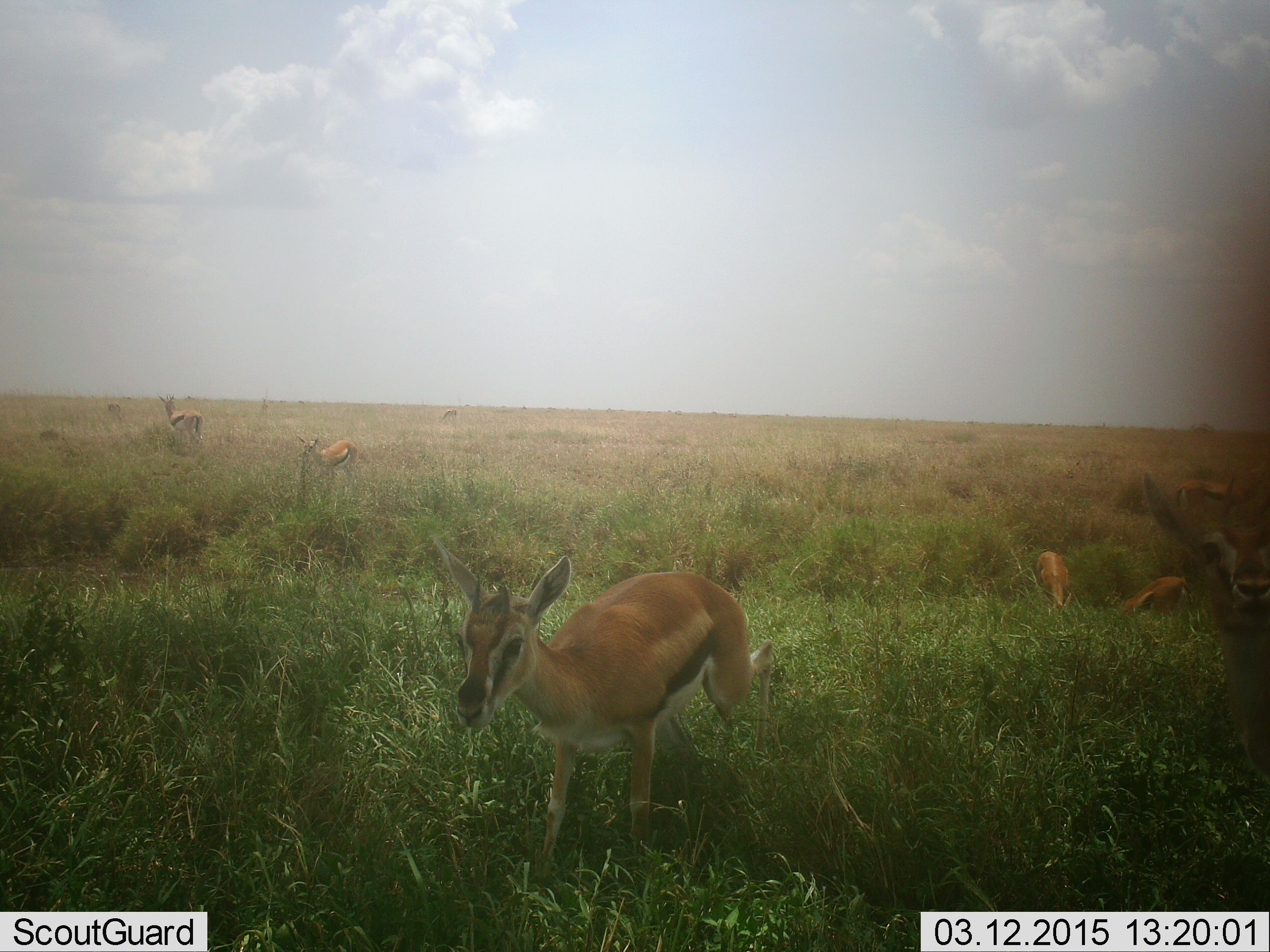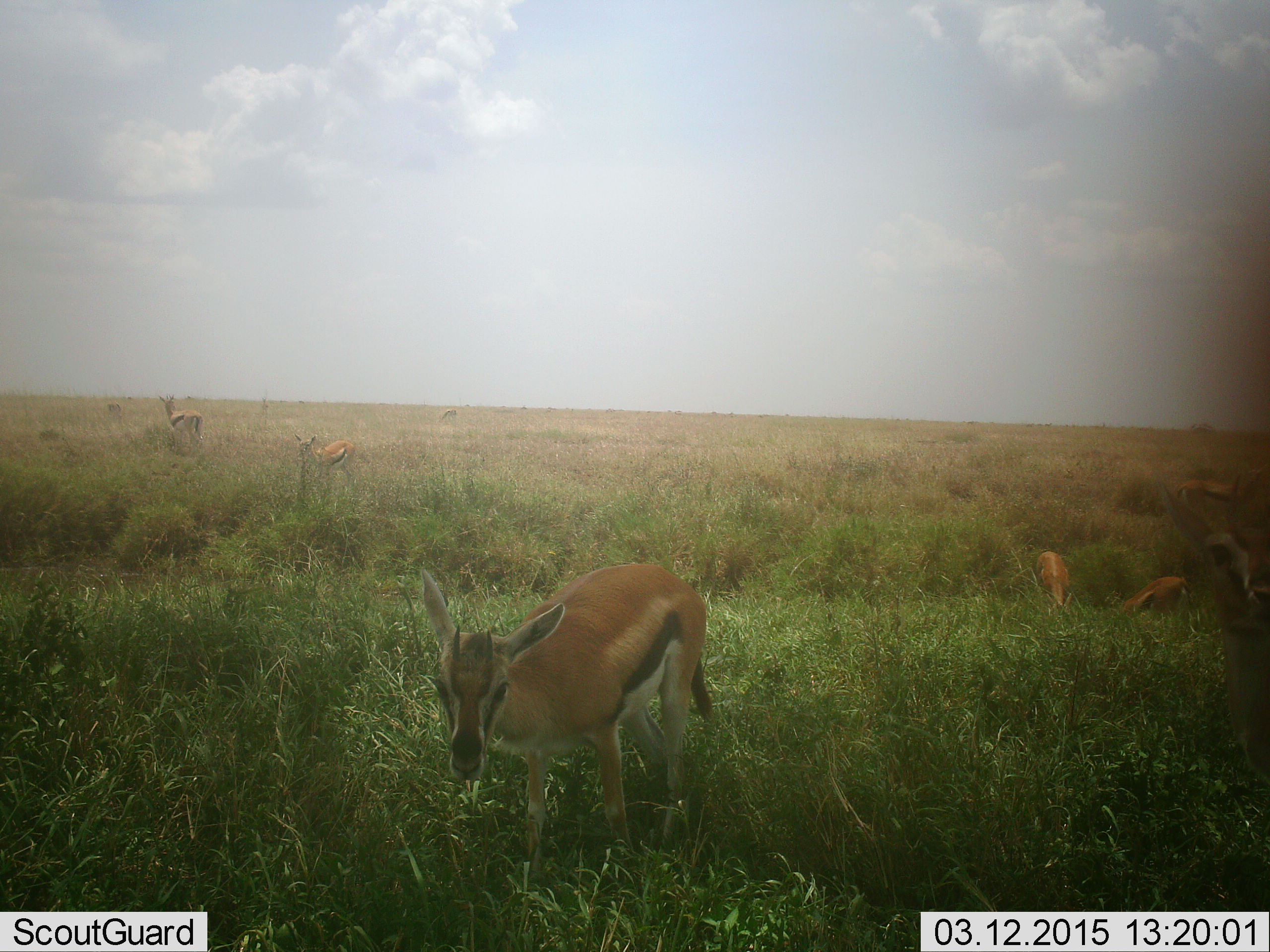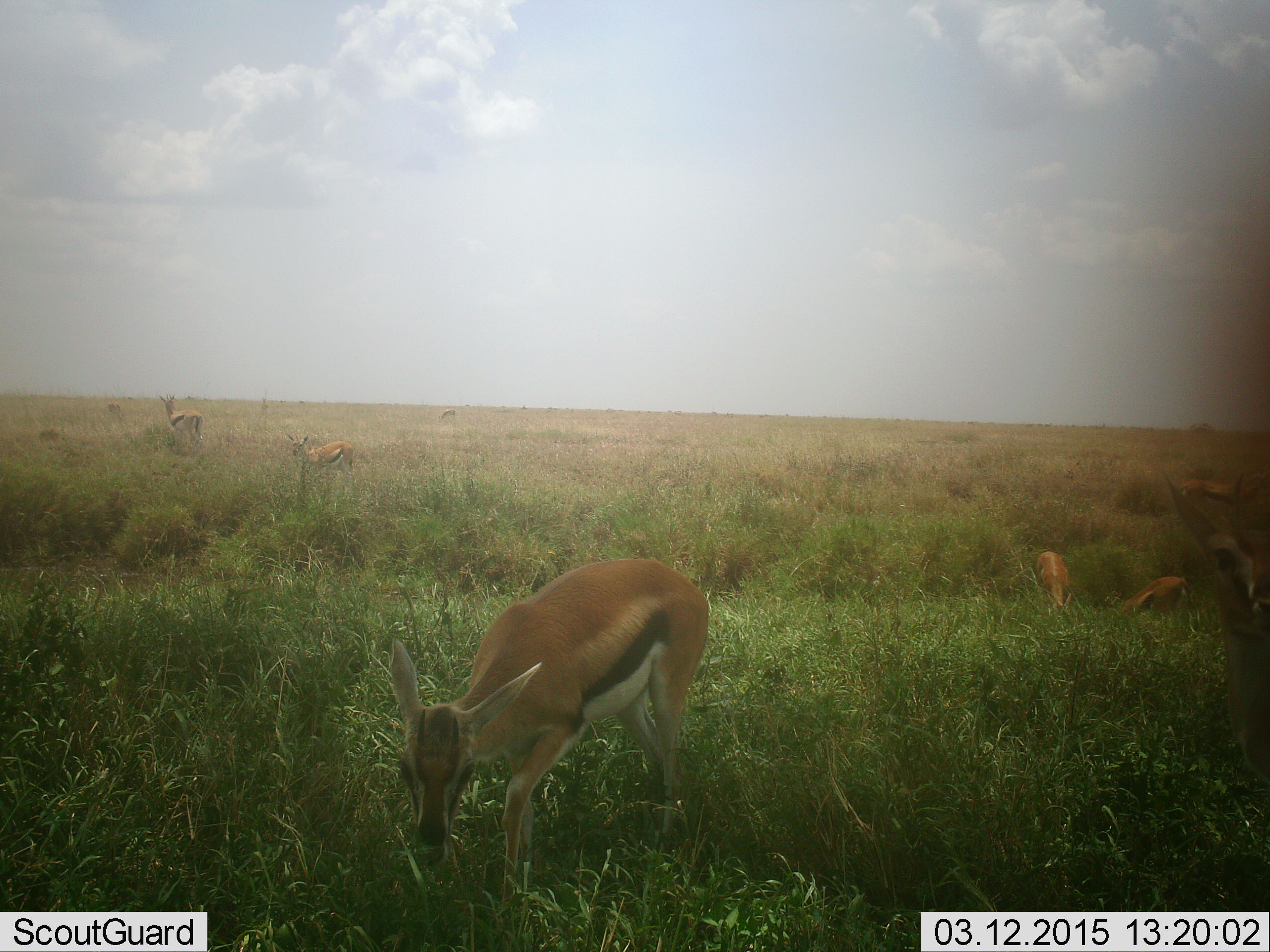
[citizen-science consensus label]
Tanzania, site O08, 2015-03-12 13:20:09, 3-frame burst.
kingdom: Animalia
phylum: Chordata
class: Mammalia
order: Artiodactyla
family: Bovidae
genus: Eudorcas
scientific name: Eudorcas thomsonii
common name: thomson's gazelle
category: gazellethomsons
Gazellethomsons (thomson's gazelle) (Eudorcas thomsonii), count 7. Behavior (volunteer vote fractions): standing 60%, resting 0%, moving 10%, interacting 0%. Young present (vote fraction): 20%. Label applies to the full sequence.